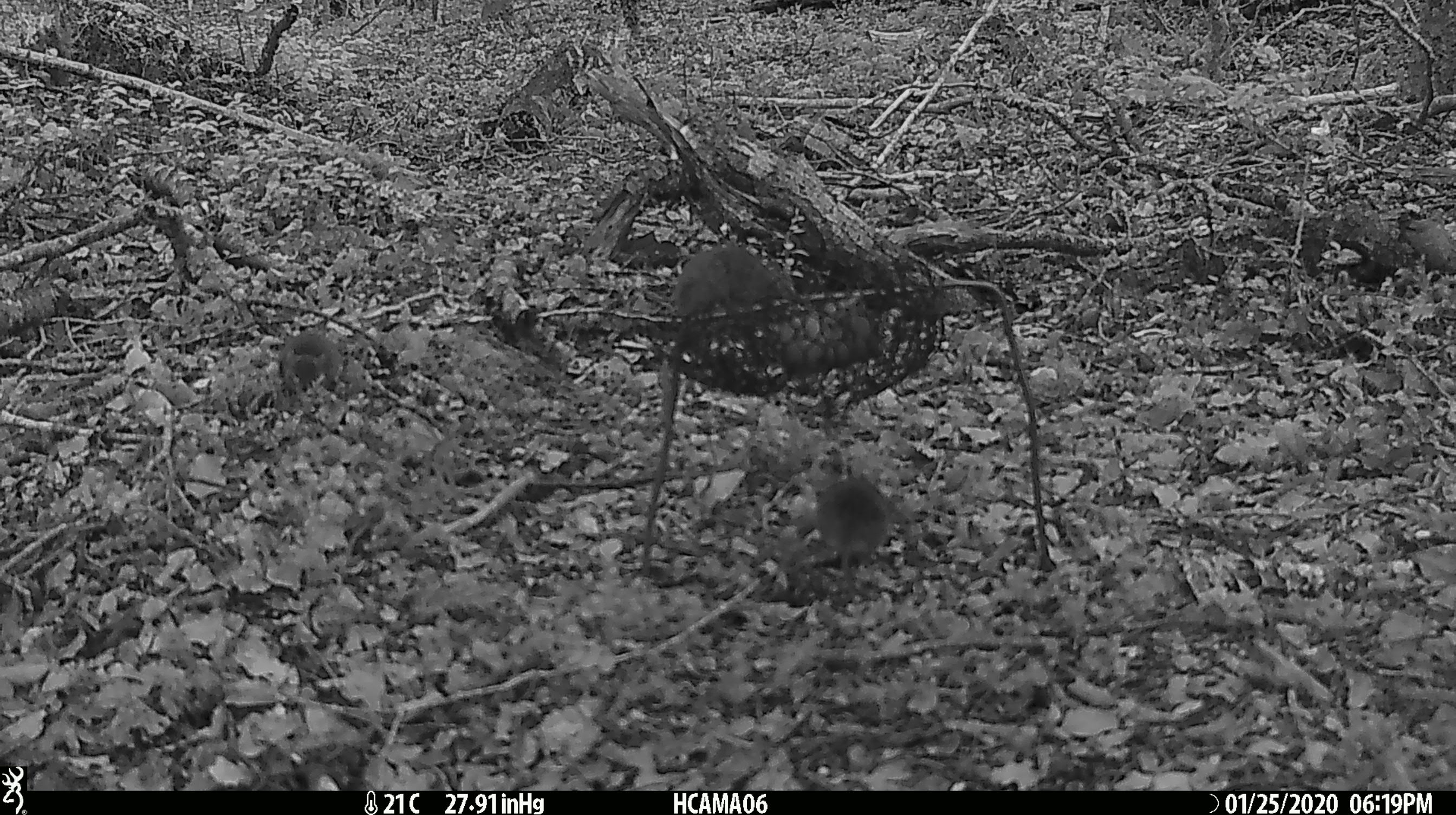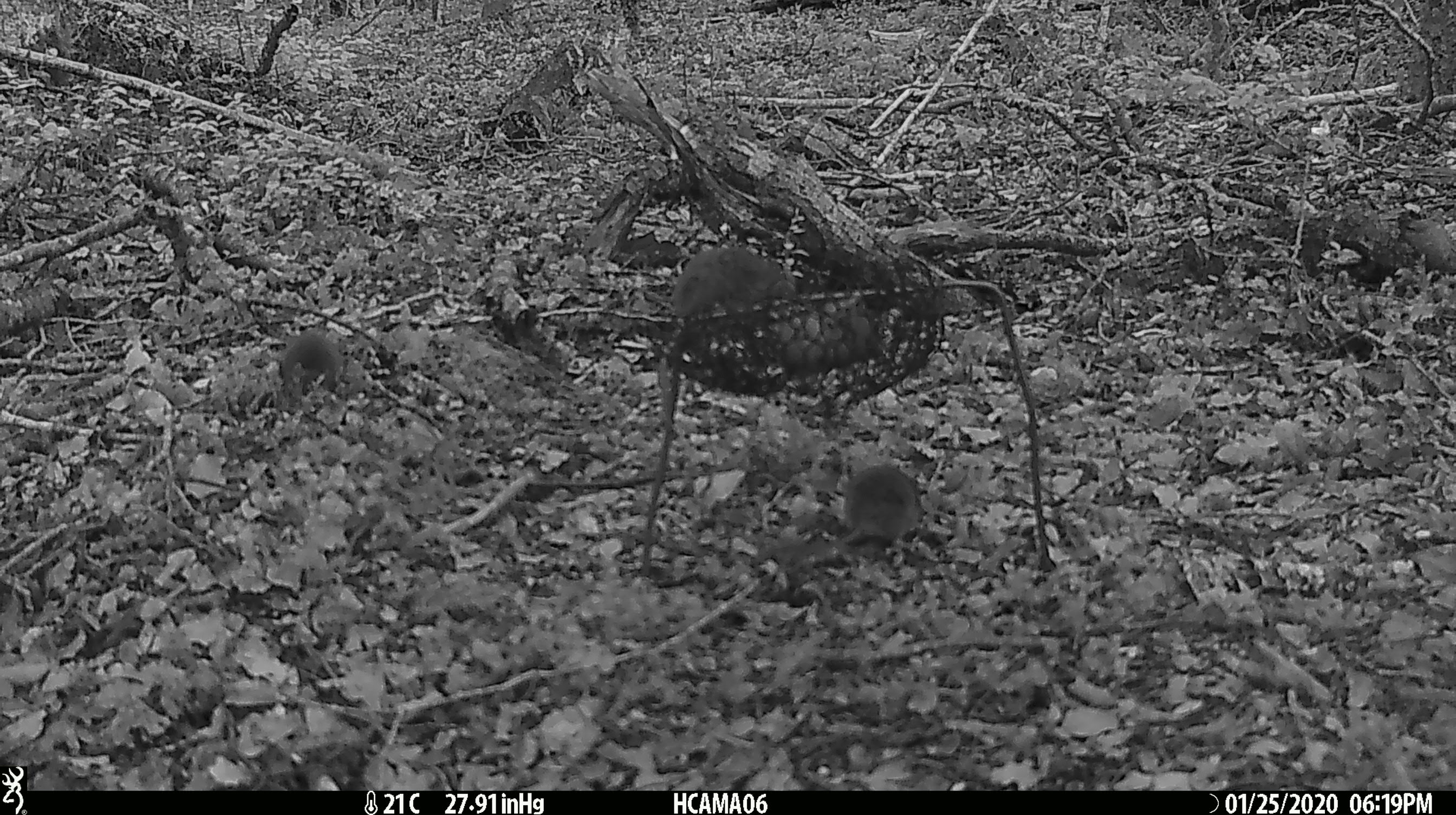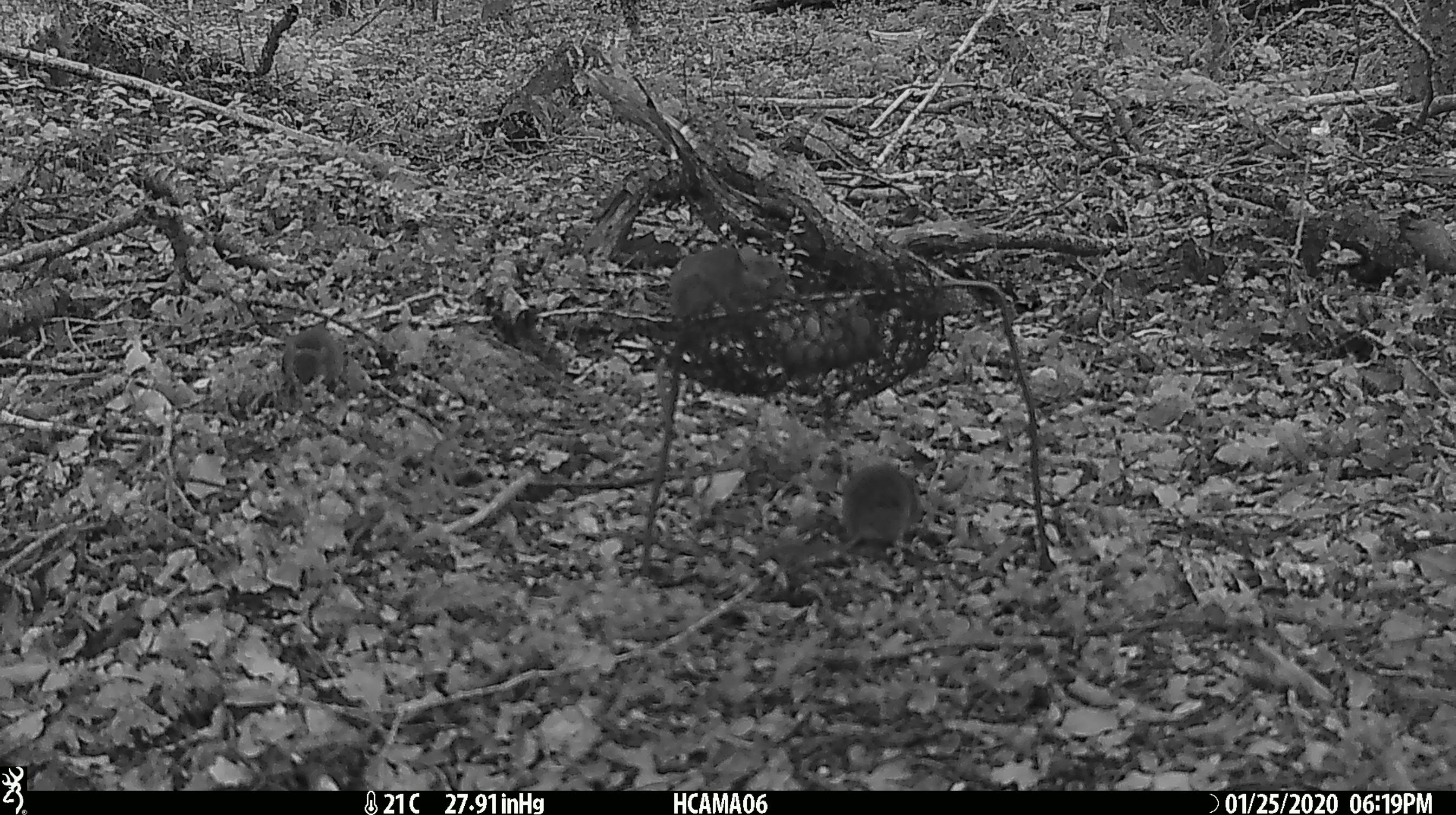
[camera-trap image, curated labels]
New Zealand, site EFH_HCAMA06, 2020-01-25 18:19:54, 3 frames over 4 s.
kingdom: Animalia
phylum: Chordata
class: Mammalia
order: Rodentia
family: Muridae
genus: Mus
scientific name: Mus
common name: mouse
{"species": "mouse (Mus)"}